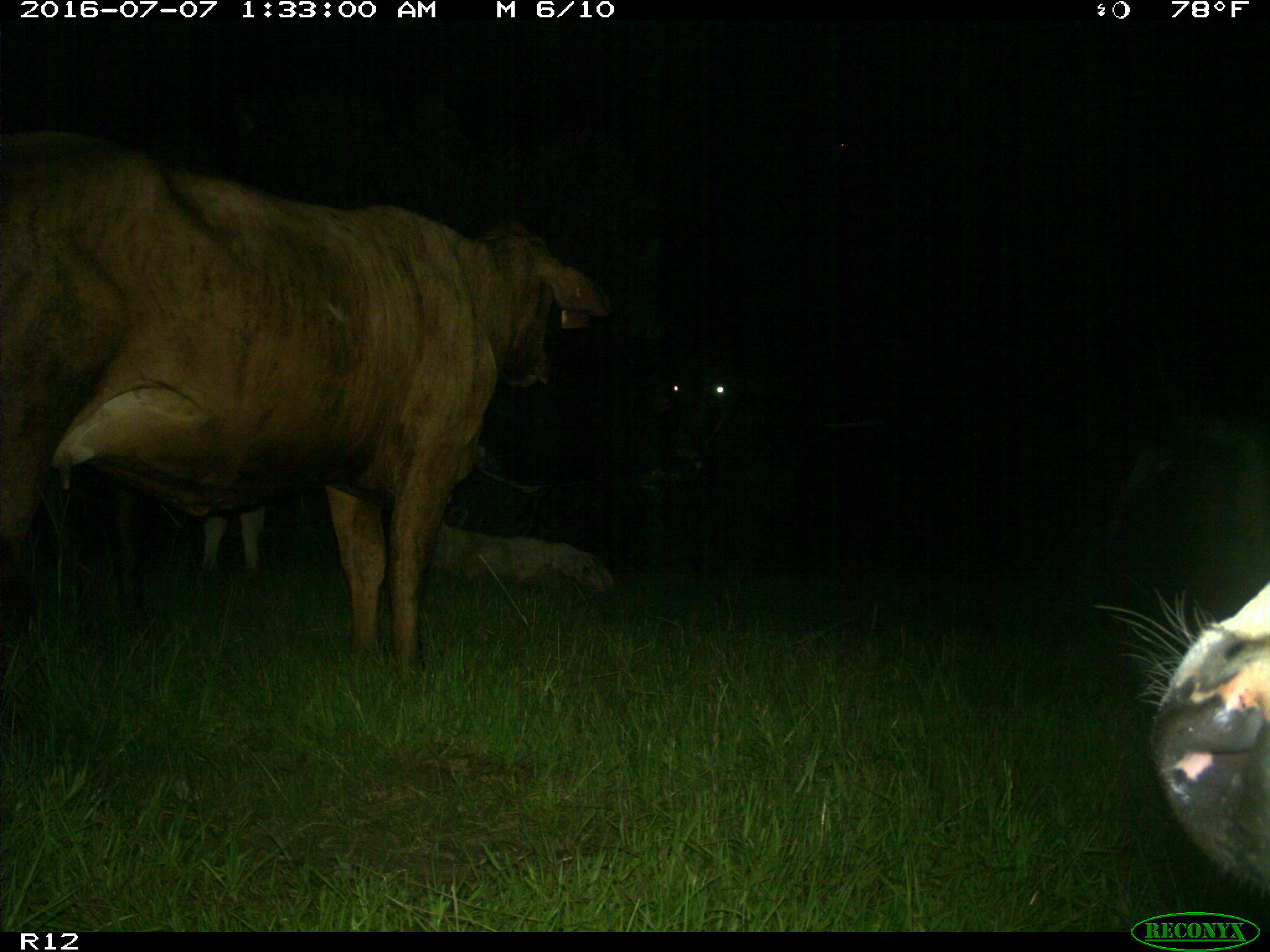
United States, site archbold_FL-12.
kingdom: Animalia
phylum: Chordata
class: Mammalia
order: Artiodactyla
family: Bovidae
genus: Bos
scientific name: Bos taurus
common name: domestic cow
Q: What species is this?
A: Bos taurus (domestic cow).